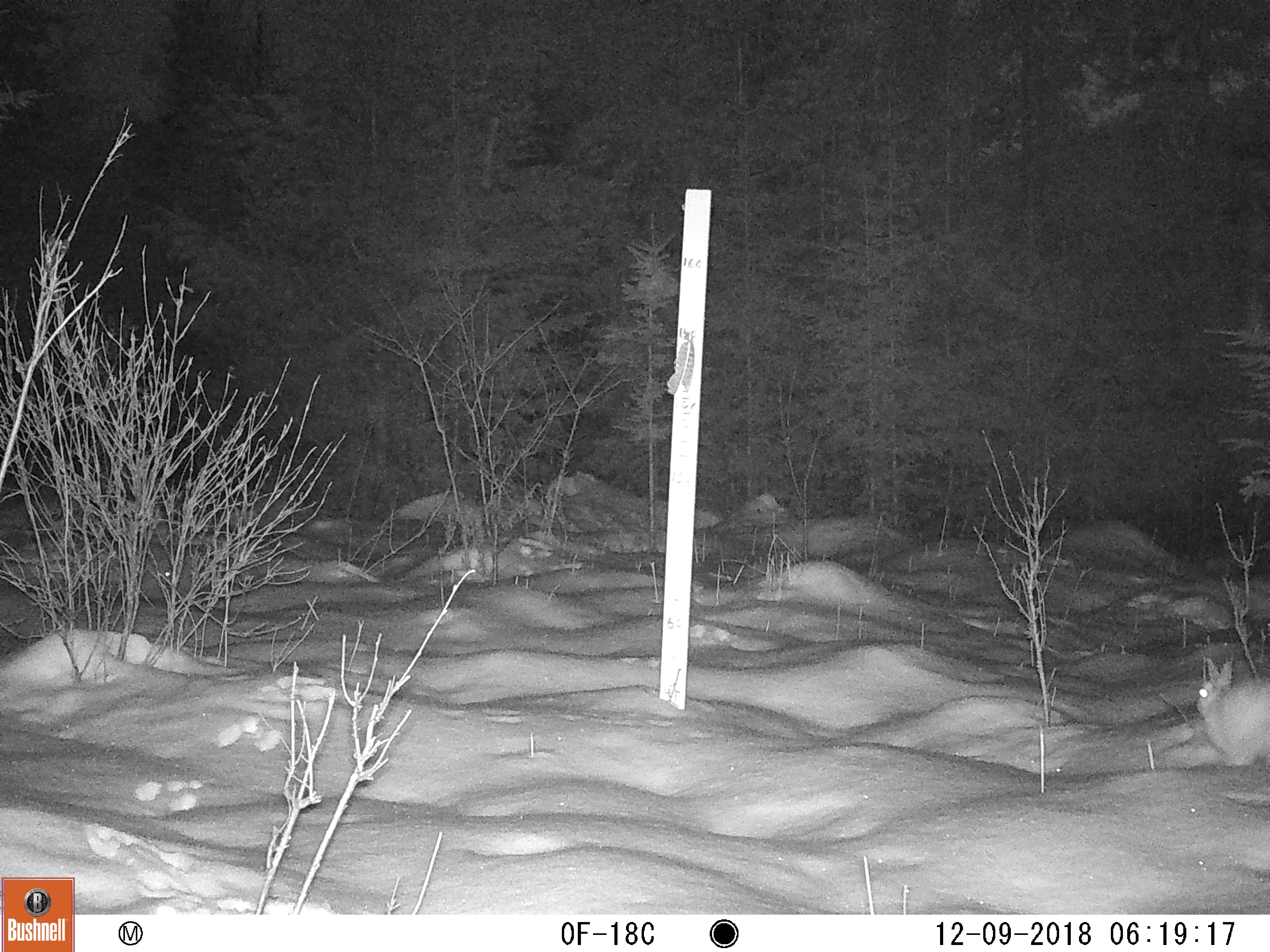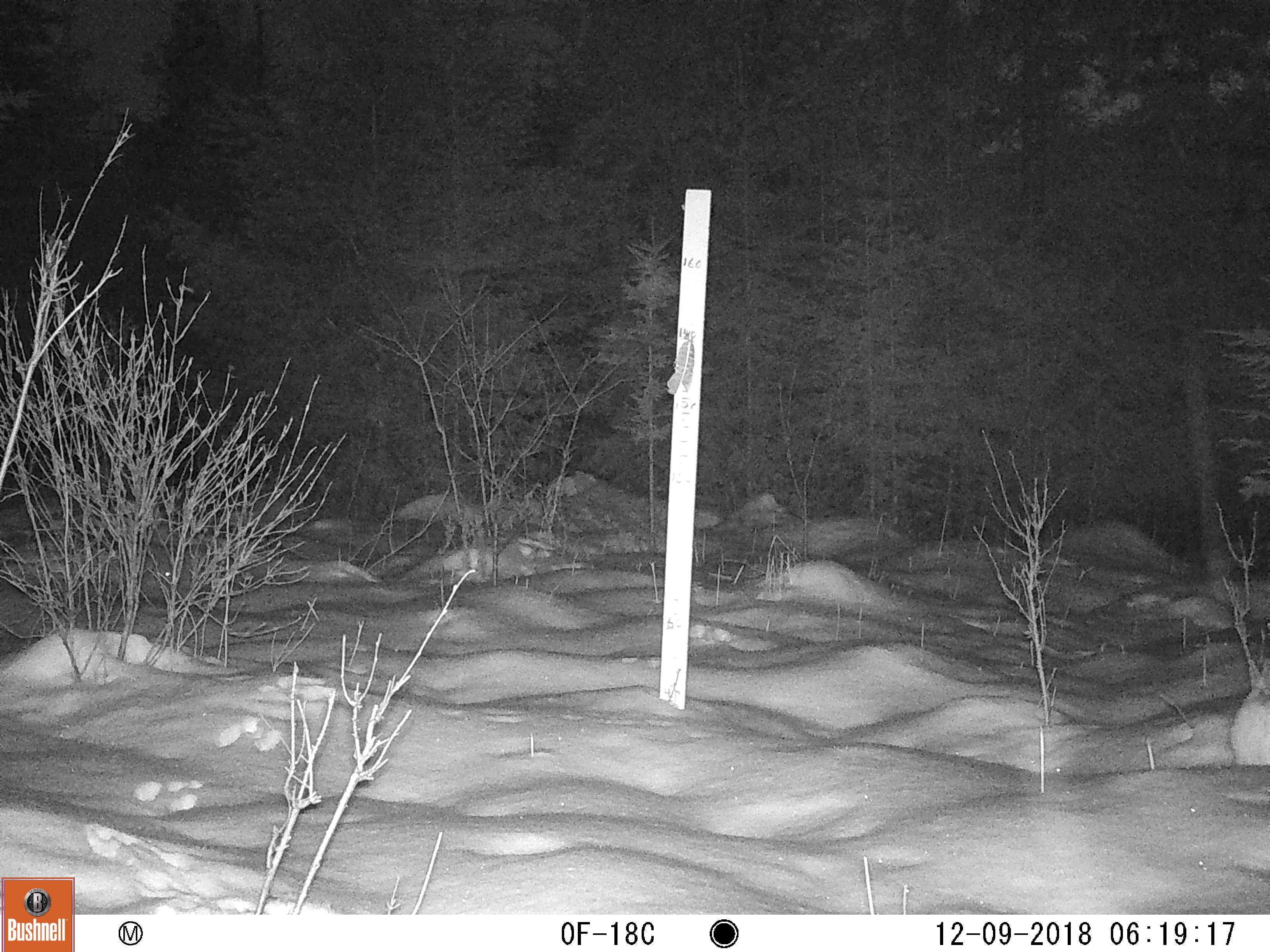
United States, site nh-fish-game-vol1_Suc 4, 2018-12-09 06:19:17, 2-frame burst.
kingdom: Animalia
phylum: Chordata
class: Mammalia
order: Lagomorpha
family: Leporidae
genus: Lepus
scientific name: Lepus americanus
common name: snowshoe hare